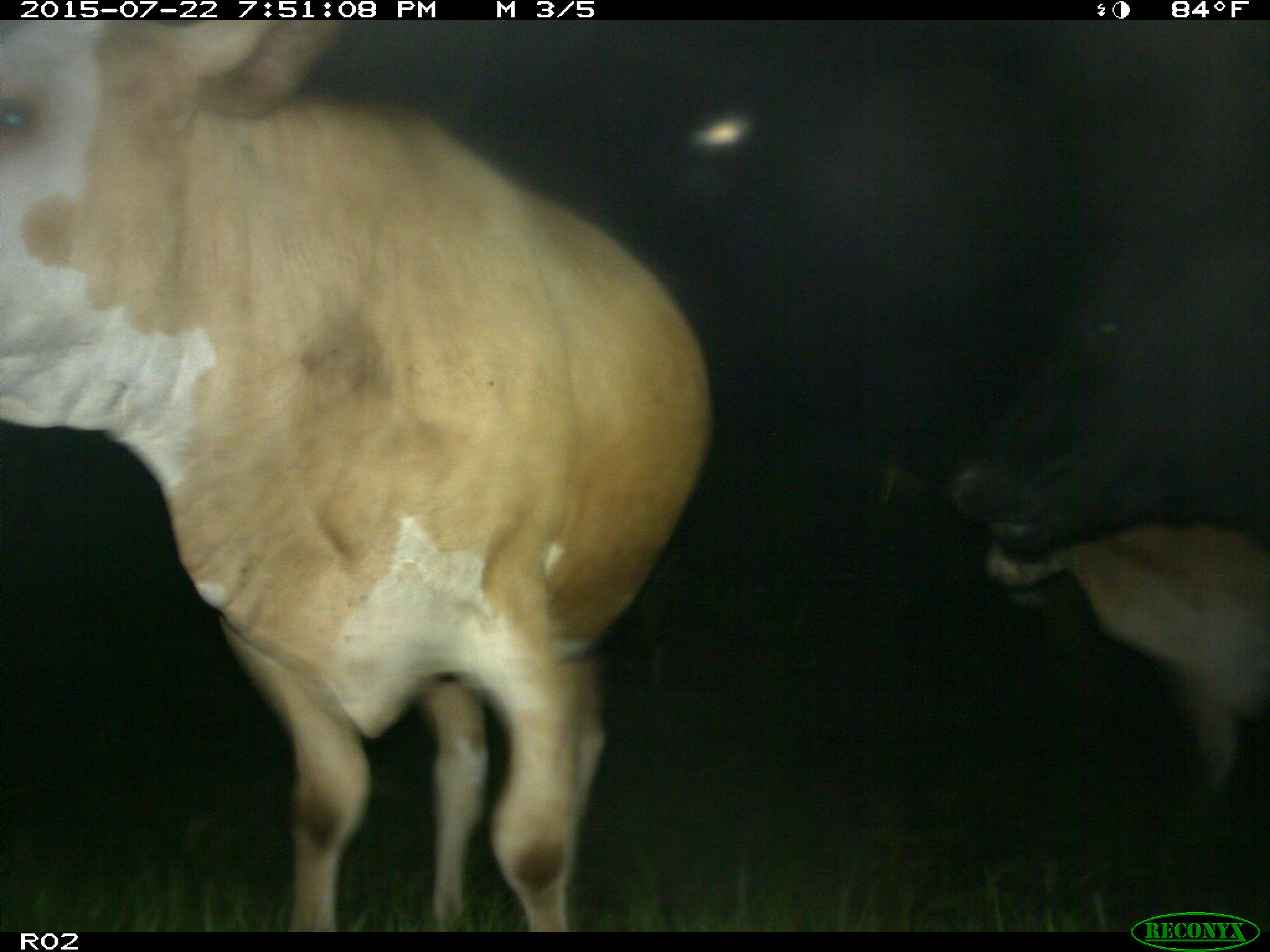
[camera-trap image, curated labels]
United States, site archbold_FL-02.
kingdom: Animalia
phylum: Chordata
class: Mammalia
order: Artiodactyla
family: Bovidae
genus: Bos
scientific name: Bos taurus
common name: domestic cow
Bos taurus (domestic cow).